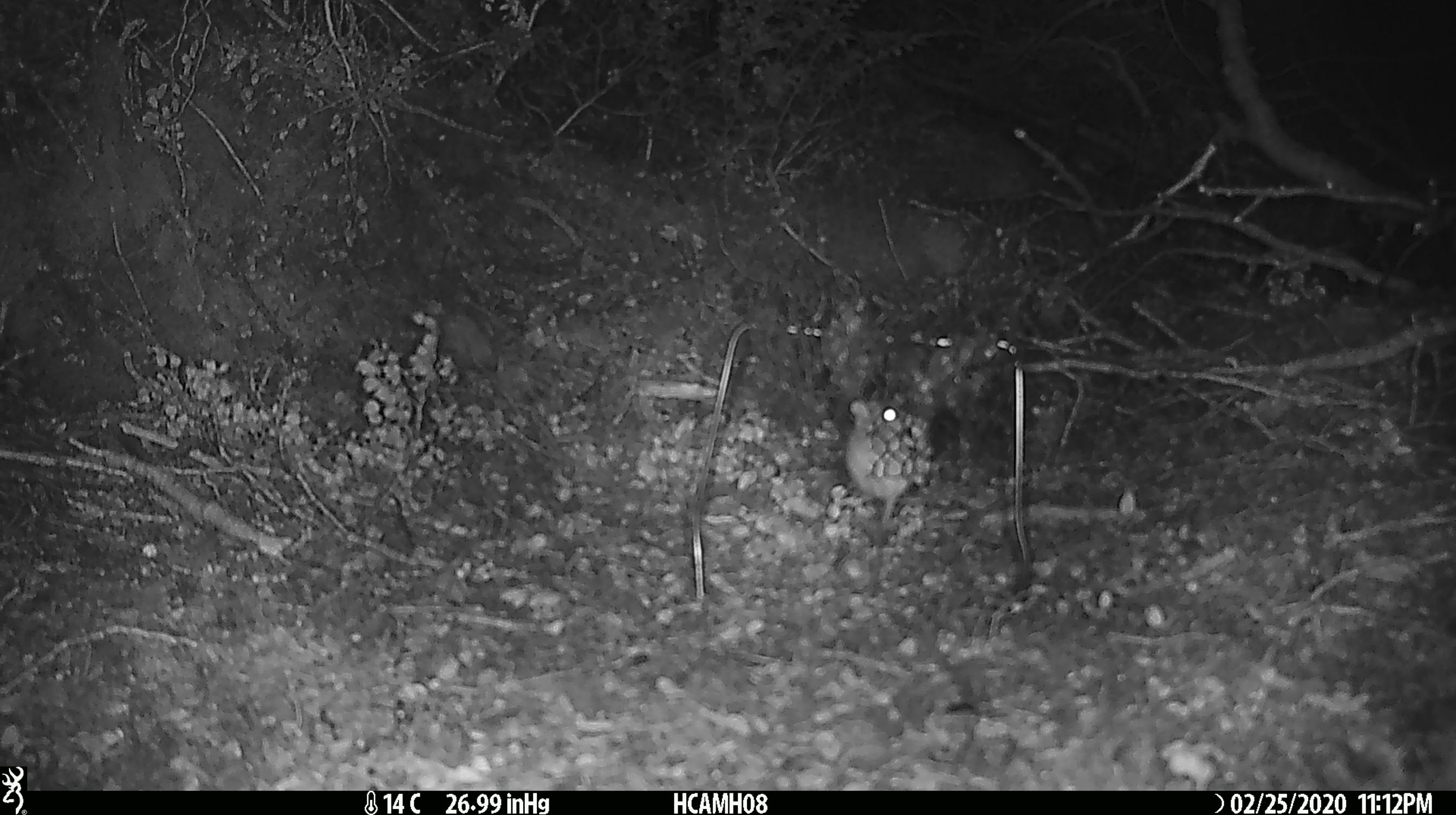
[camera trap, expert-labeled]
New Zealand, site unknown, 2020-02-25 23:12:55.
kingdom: Animalia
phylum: Chordata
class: Mammalia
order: Rodentia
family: Muridae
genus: Mus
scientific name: Mus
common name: mouse